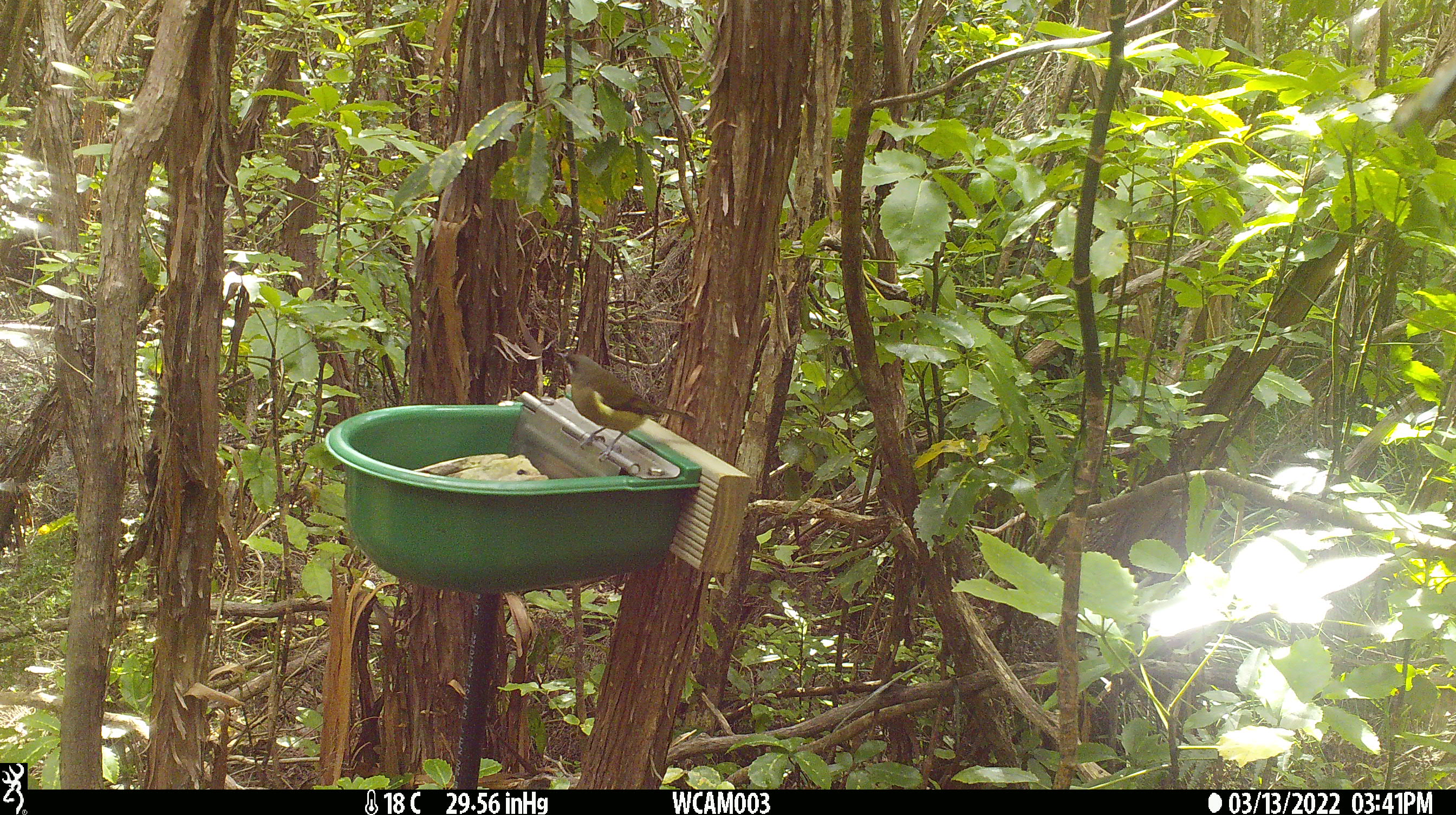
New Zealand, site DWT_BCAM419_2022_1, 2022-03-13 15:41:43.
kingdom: Animalia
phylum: Chordata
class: Aves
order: Passeriformes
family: Meliphagidae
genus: Anthornis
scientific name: Anthornis melanura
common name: new zealand bellbird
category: bellbird